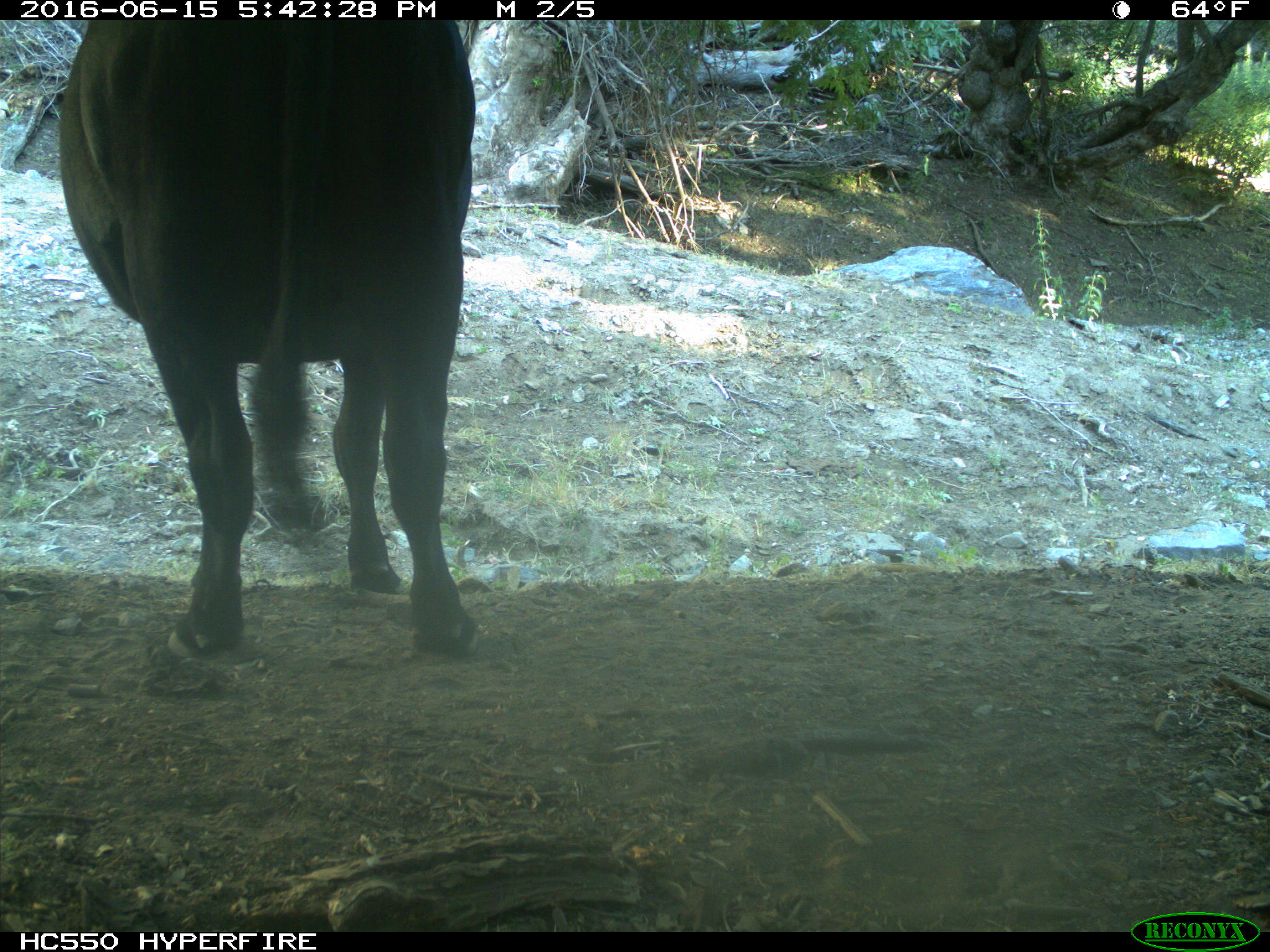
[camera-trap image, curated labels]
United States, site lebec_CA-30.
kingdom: Animalia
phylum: Chordata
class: Mammalia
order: Artiodactyla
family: Bovidae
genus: Bos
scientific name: Bos taurus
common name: domestic cow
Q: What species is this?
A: Bos taurus (domestic cow).